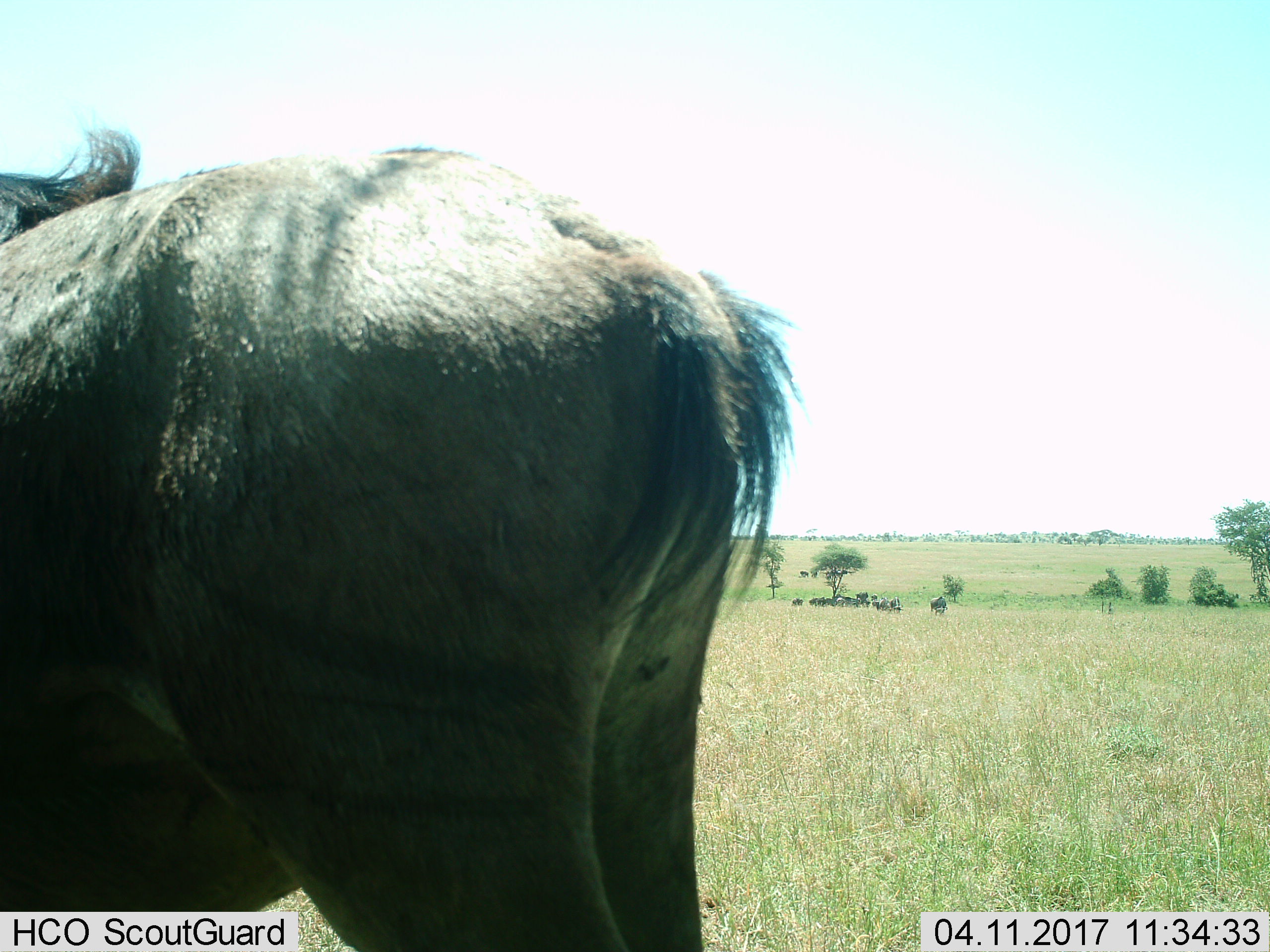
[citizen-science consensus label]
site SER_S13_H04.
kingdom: Animalia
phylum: Chordata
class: Mammalia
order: Artiodactyla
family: Bovidae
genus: Connochaetes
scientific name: Connochaetes taurinus taurinus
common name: blue wildebeest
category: wildebeestblue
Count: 11-50.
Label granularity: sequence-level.